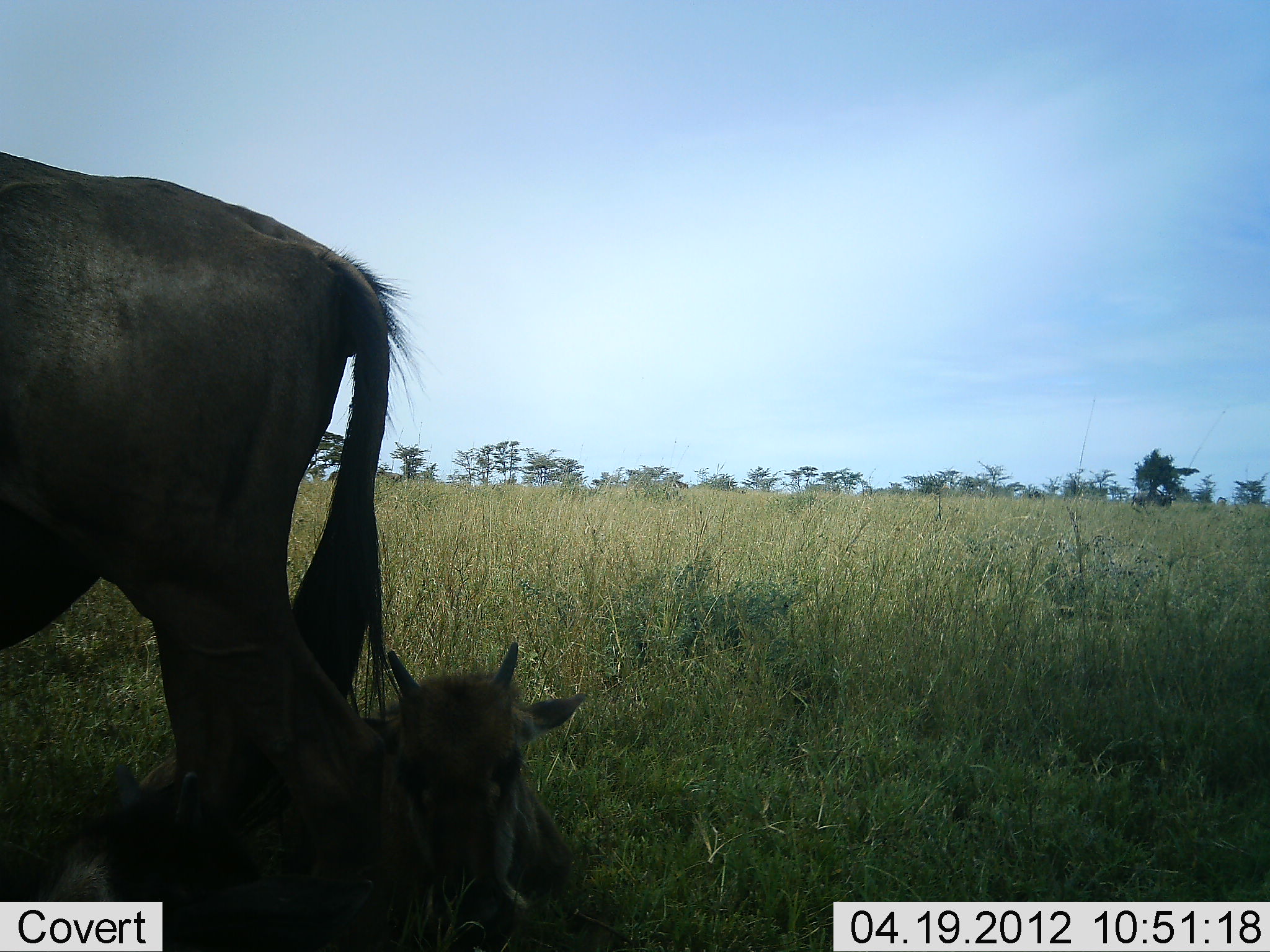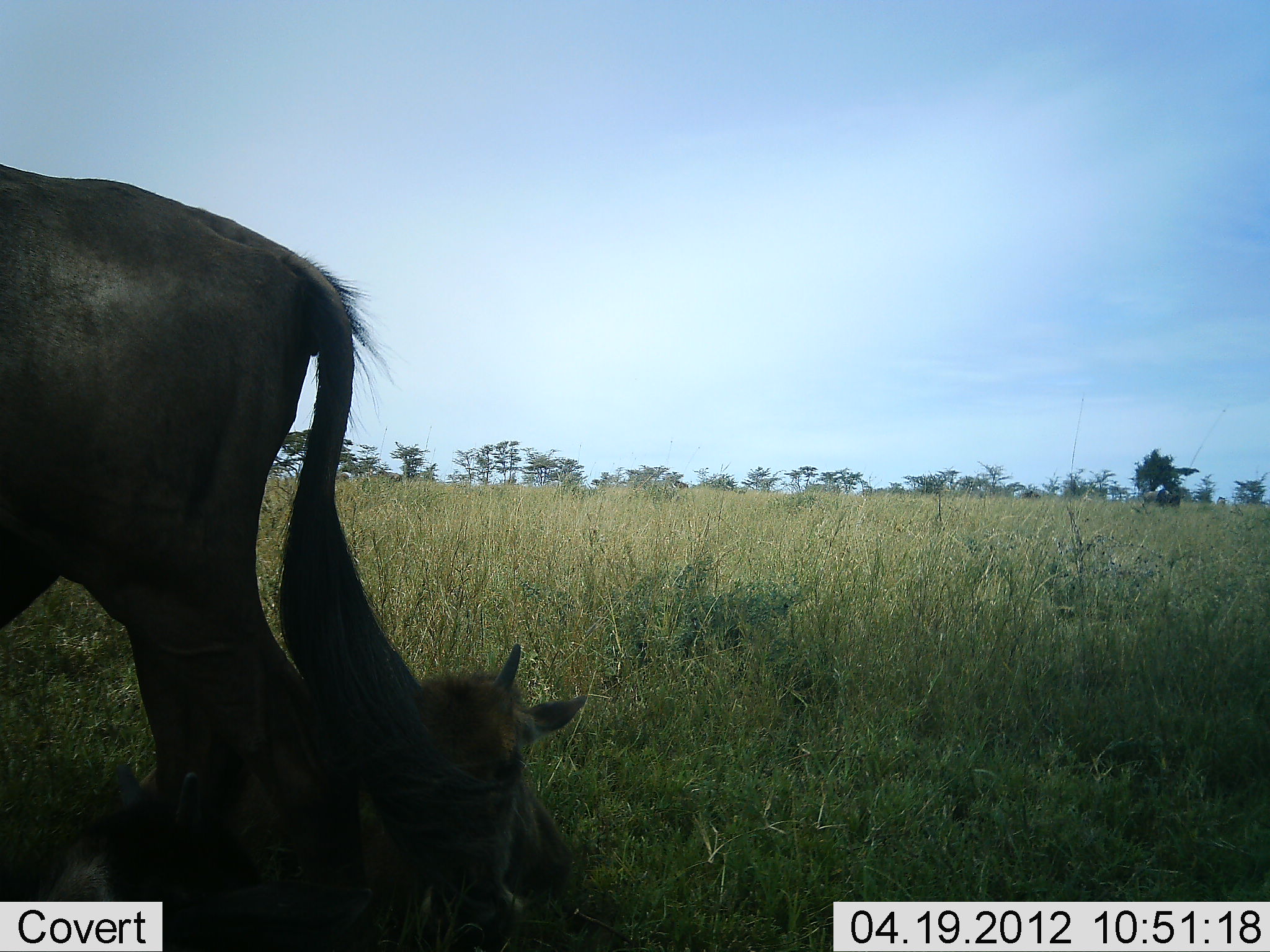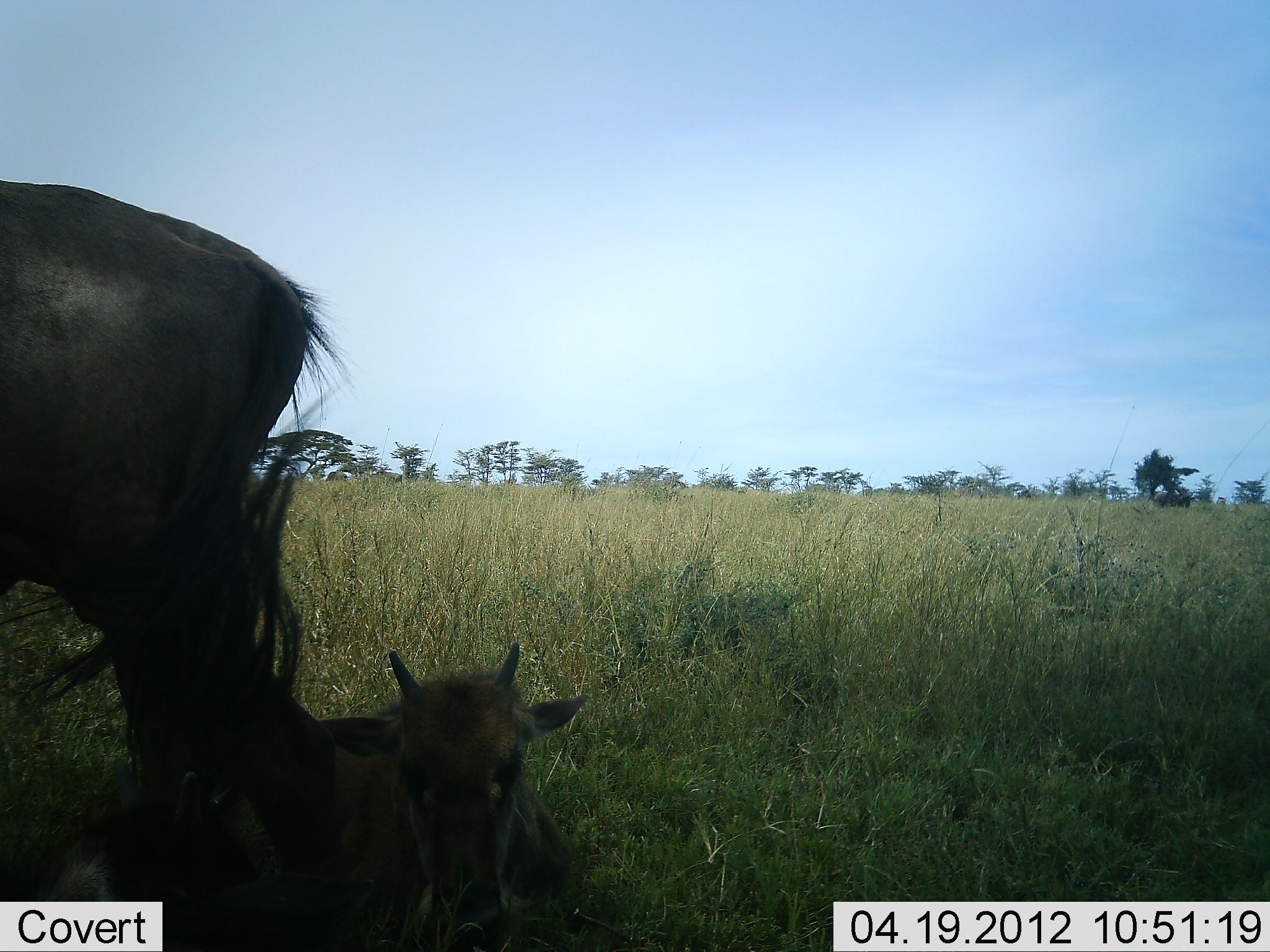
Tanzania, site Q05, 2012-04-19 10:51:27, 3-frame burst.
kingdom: Animalia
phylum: Chordata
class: Mammalia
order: Artiodactyla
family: Bovidae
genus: Connochaetes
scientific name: Connochaetes taurinus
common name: blue wildebeest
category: wildebeest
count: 2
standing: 56%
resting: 83%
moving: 6%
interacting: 6%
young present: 89%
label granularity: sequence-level